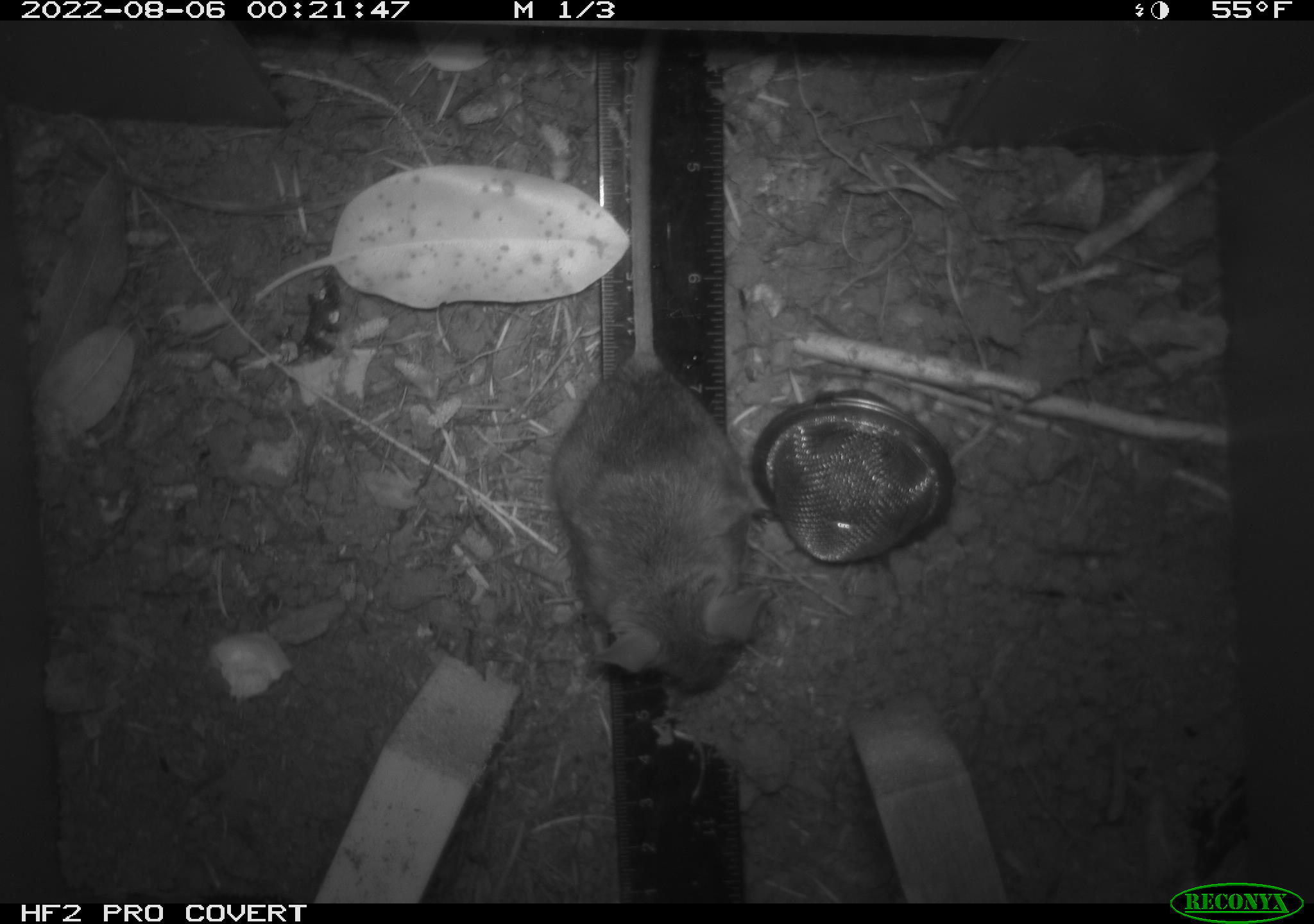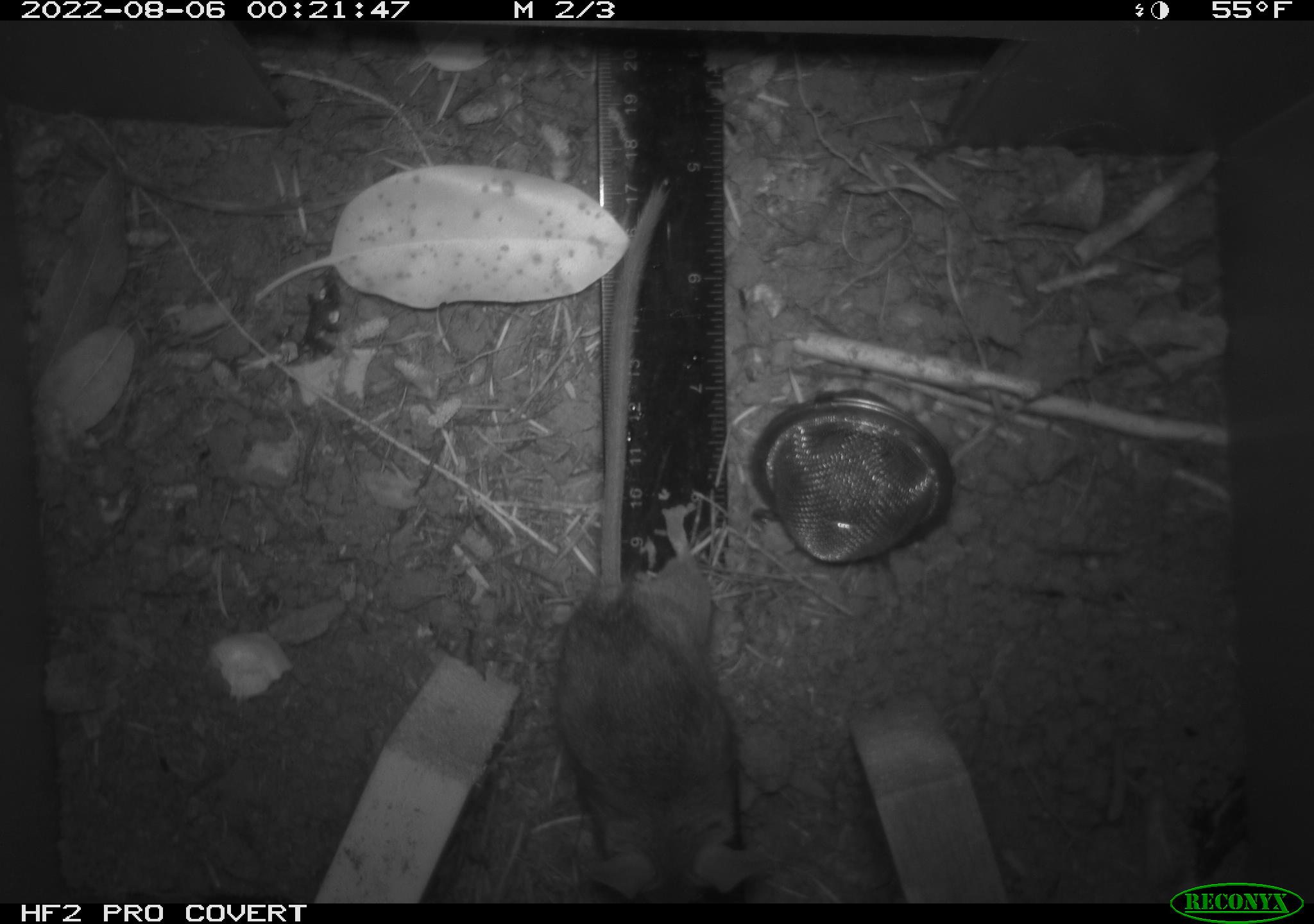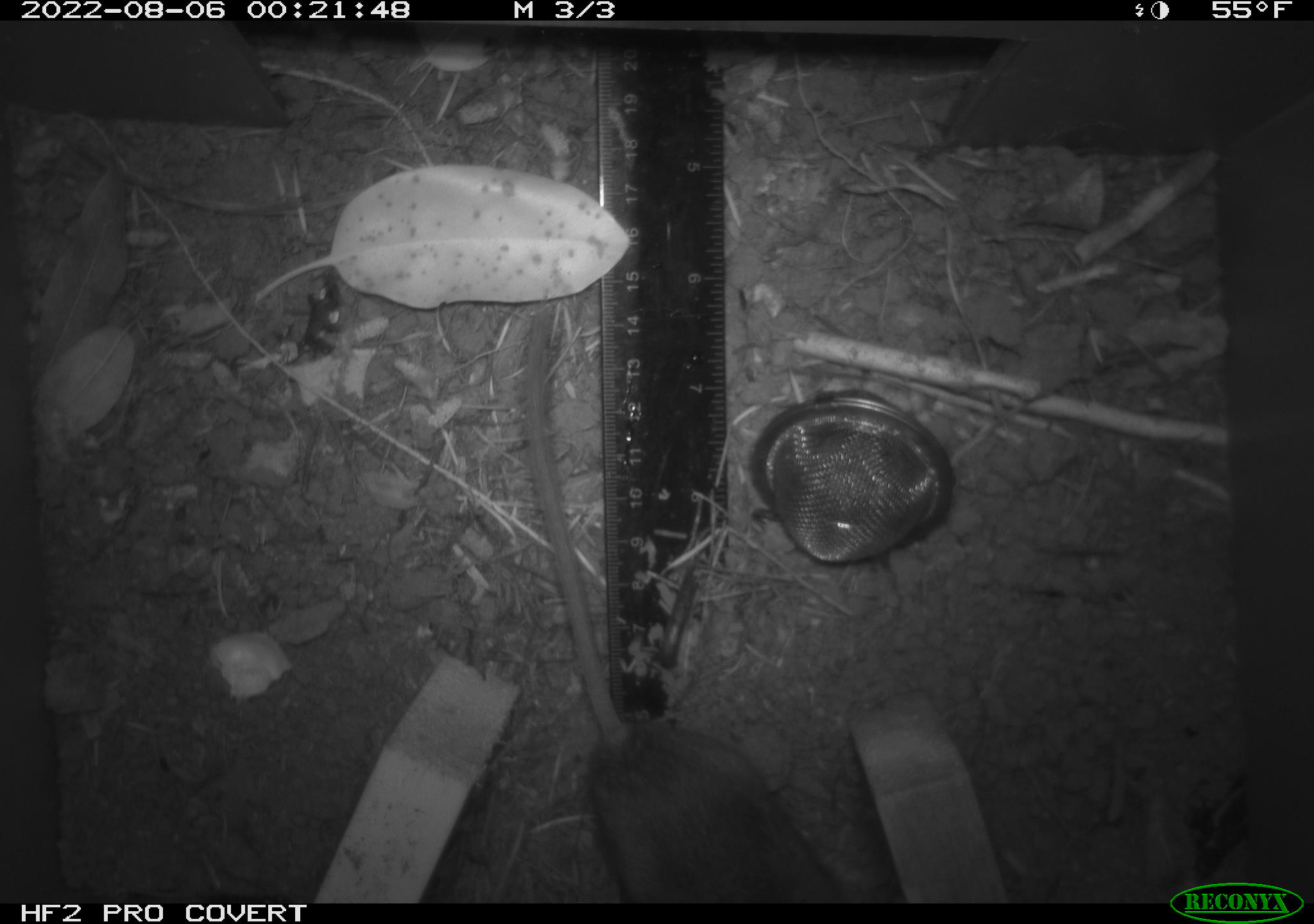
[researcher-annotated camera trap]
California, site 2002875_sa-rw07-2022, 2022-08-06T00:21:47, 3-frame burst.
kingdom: Animalia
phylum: Chordata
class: Mammalia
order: Rodentia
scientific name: Rodentia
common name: mouse species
Mouse species (Rodentia).